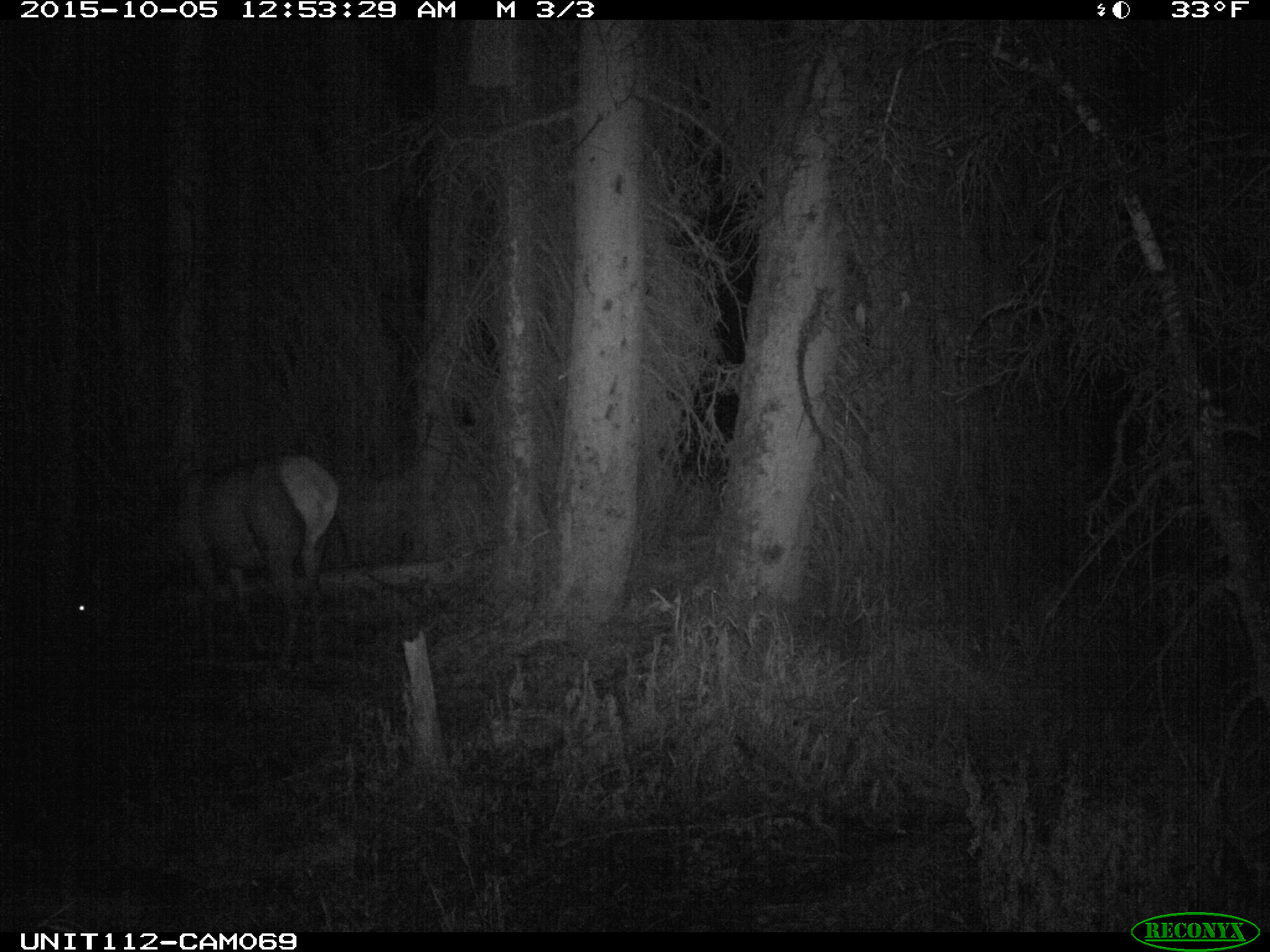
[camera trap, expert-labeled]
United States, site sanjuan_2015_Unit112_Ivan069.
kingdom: Animalia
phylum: Chordata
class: Mammalia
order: Artiodactyla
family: Cervidae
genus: Cervus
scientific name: Cervus elaphus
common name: red deer